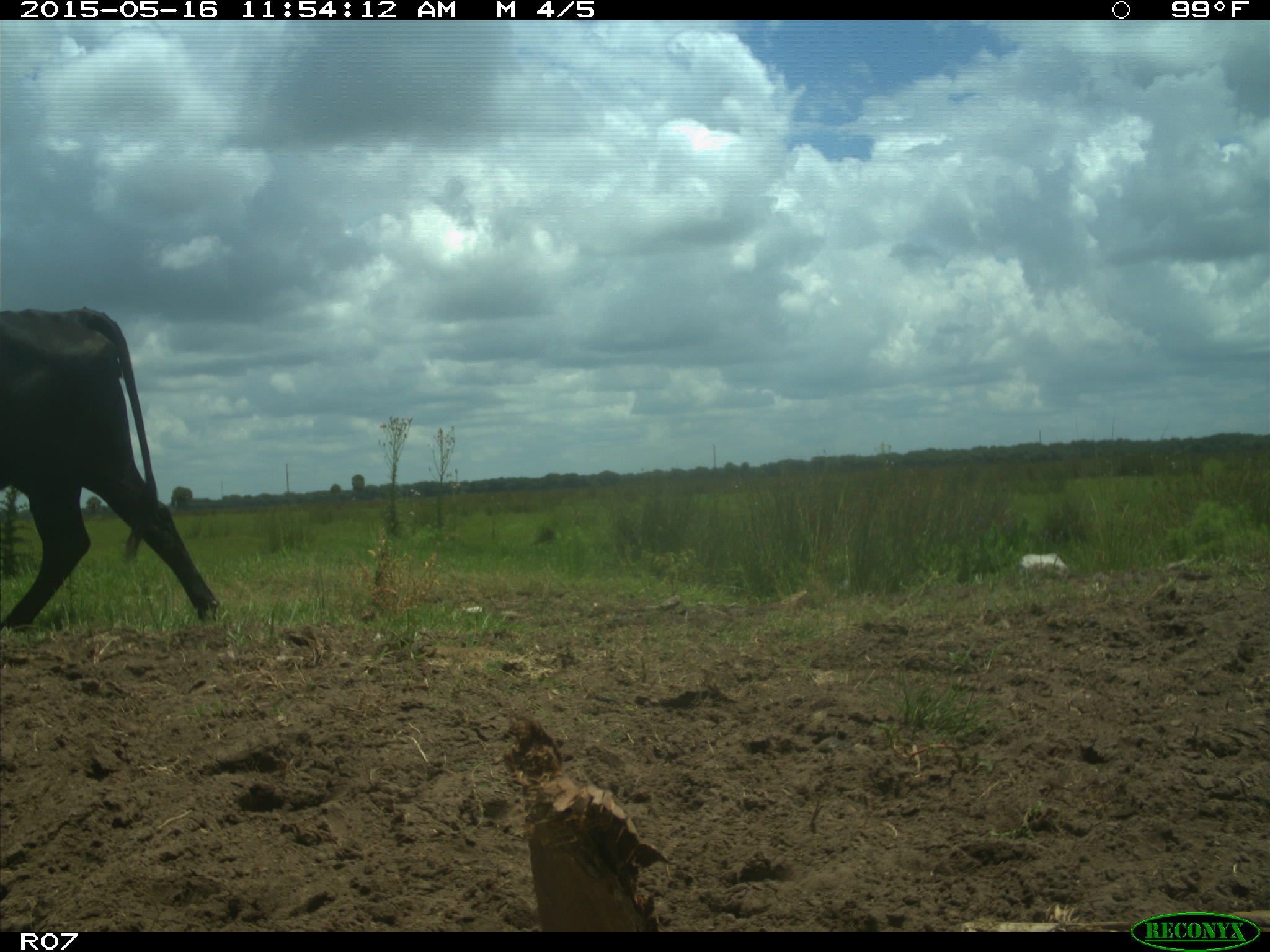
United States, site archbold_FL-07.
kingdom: Animalia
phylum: Chordata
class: Mammalia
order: Artiodactyla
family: Bovidae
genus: Bos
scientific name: Bos taurus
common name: domestic cow